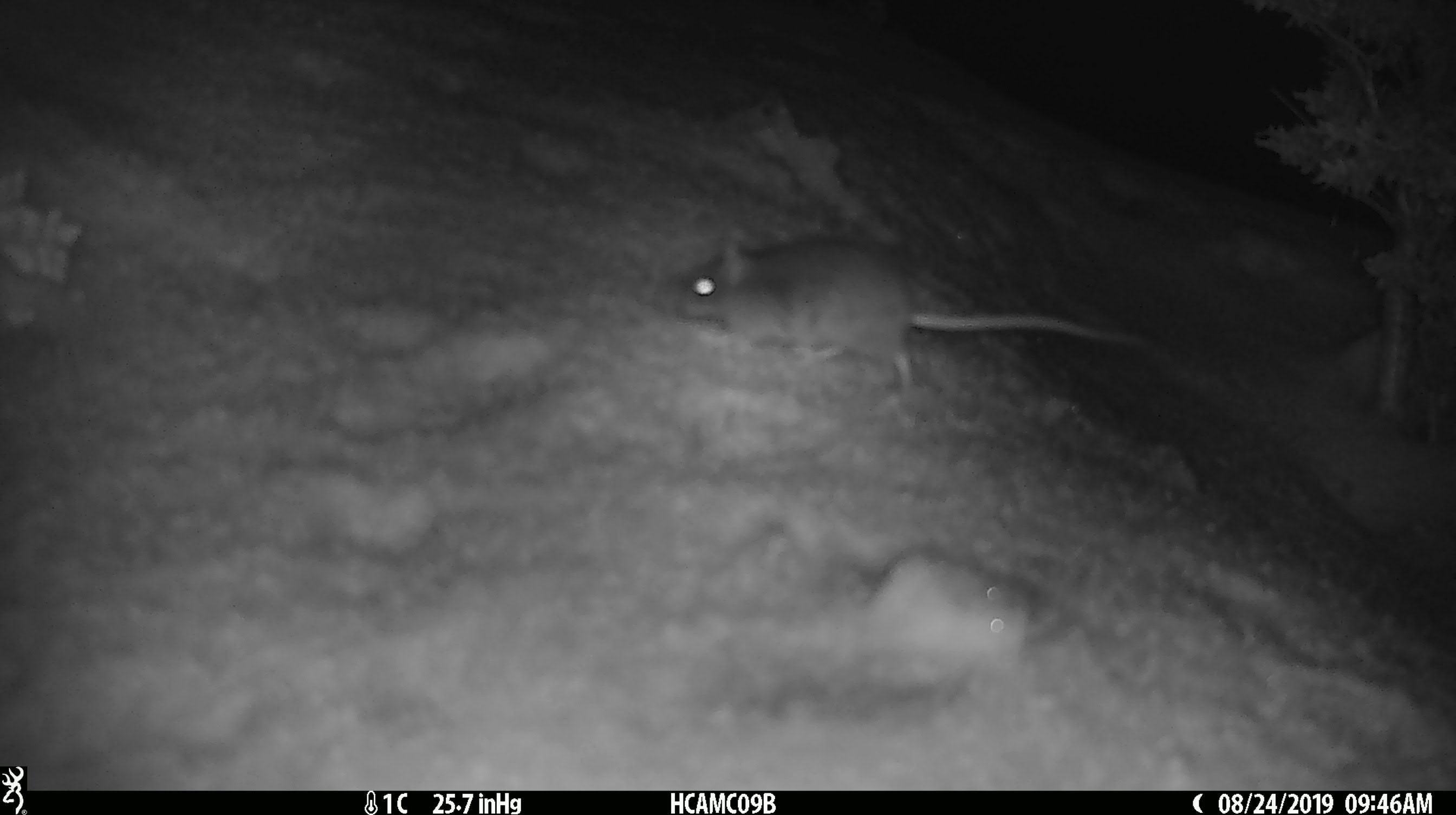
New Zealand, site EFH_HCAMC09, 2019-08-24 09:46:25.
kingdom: Animalia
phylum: Chordata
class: Mammalia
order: Rodentia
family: Muridae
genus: Mus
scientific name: Mus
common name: mouse